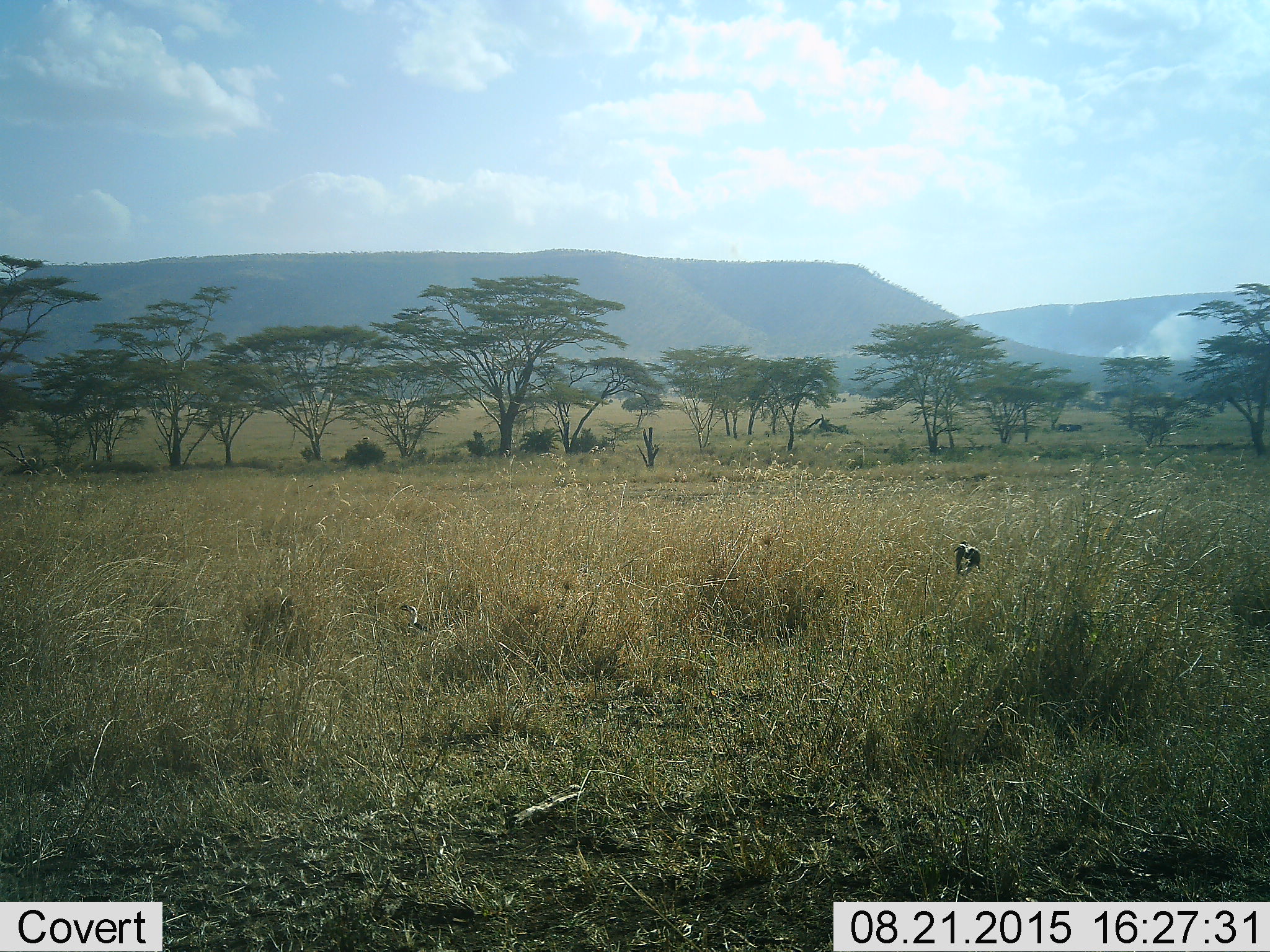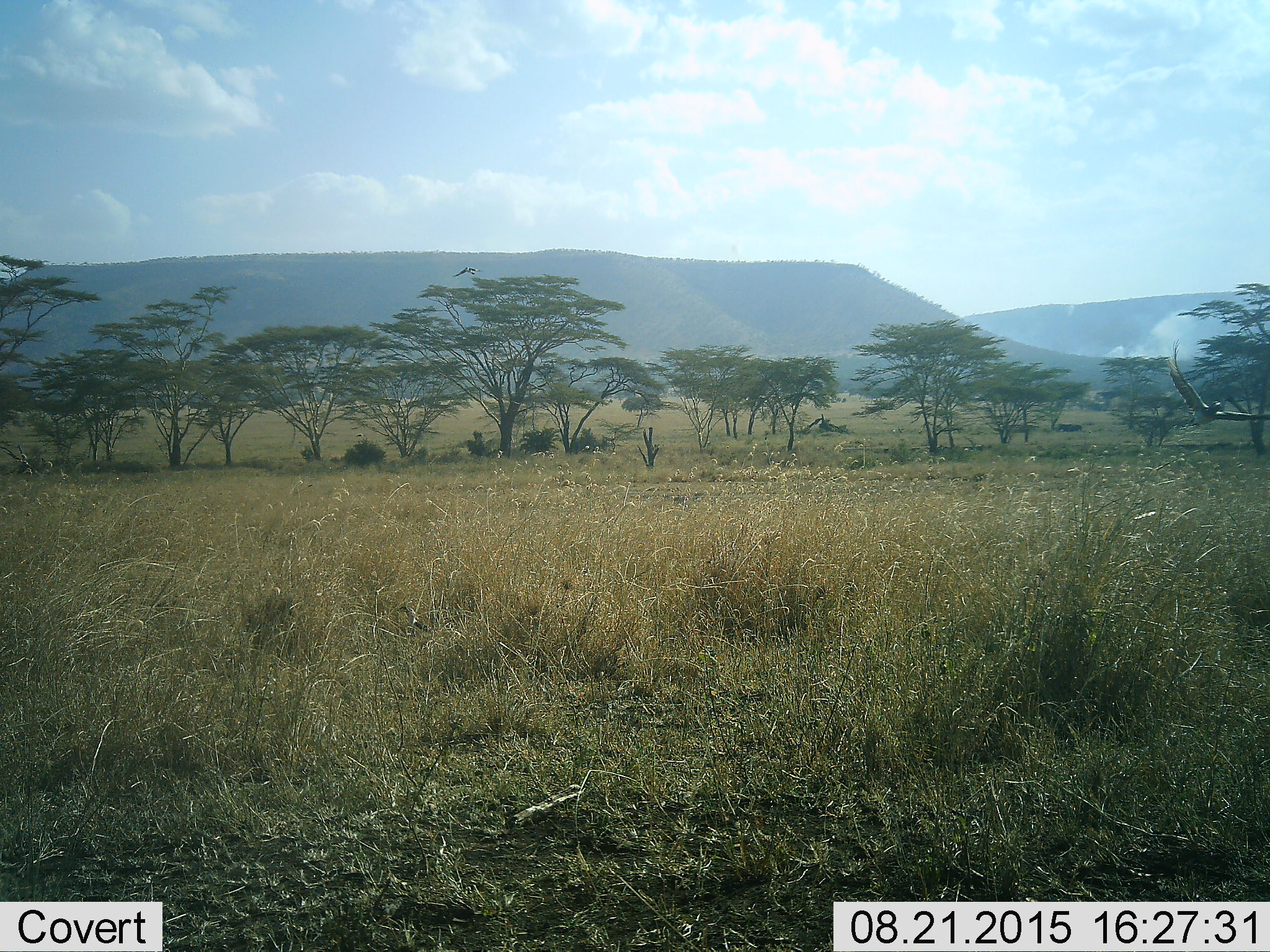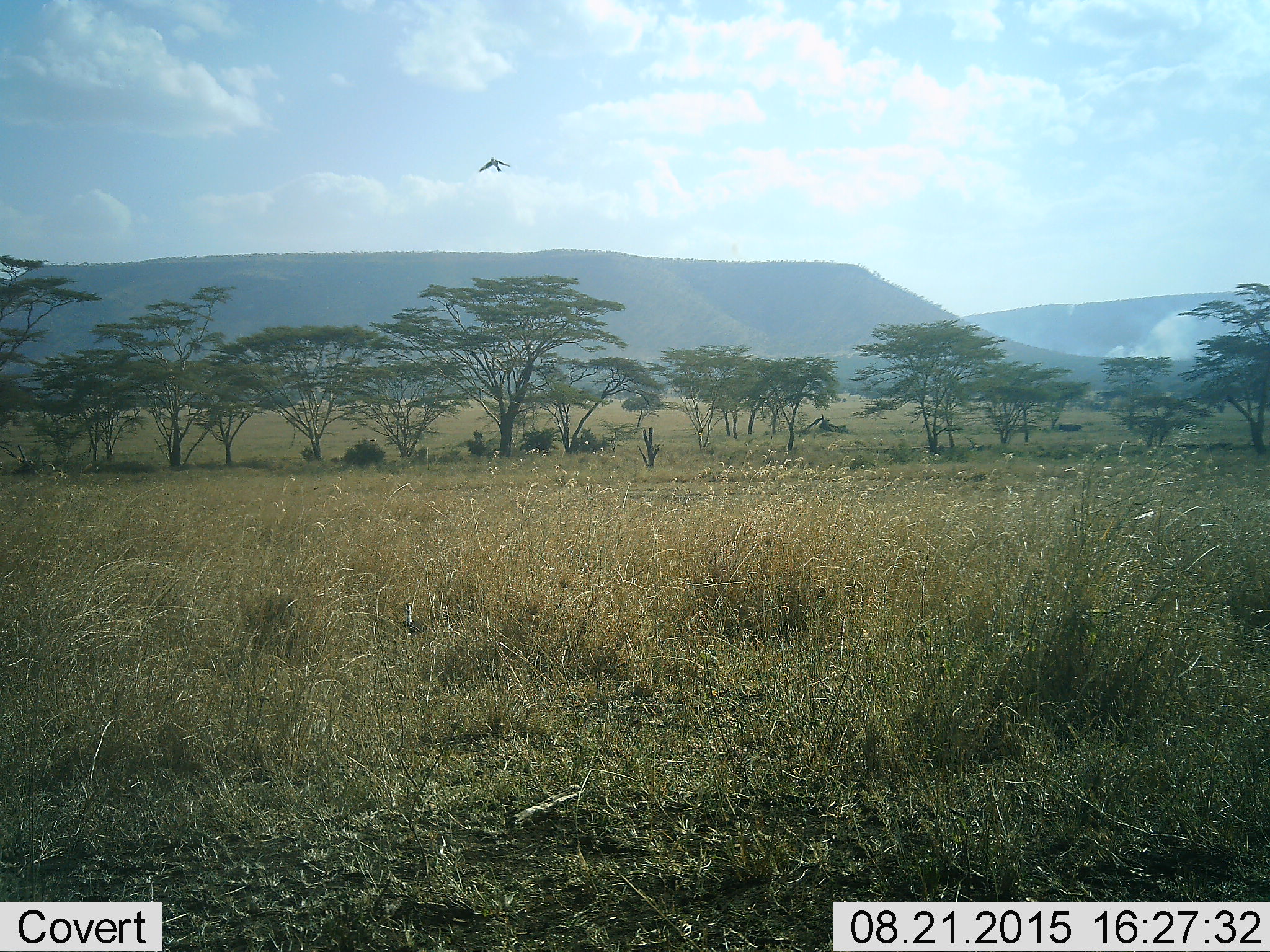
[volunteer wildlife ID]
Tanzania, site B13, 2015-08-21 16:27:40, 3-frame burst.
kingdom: Animalia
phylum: Chordata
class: Aves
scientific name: Aves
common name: bird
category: otherbird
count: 1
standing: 22%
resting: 22%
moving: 78%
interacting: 0%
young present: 0%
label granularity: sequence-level